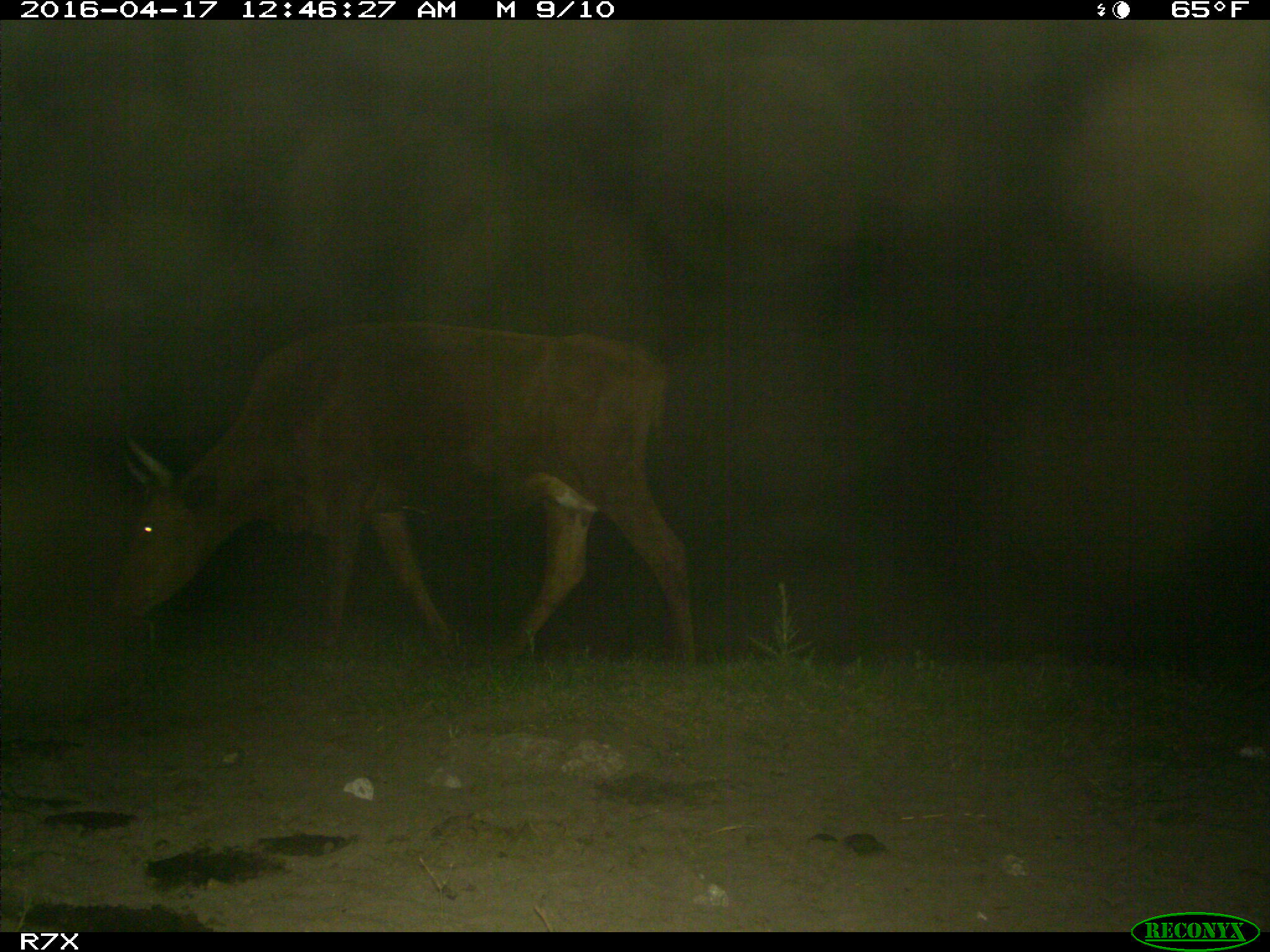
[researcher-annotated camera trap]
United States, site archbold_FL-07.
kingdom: Animalia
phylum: Chordata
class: Mammalia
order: Artiodactyla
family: Bovidae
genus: Bos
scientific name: Bos taurus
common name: domestic cow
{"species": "Bos taurus (domestic cow)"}